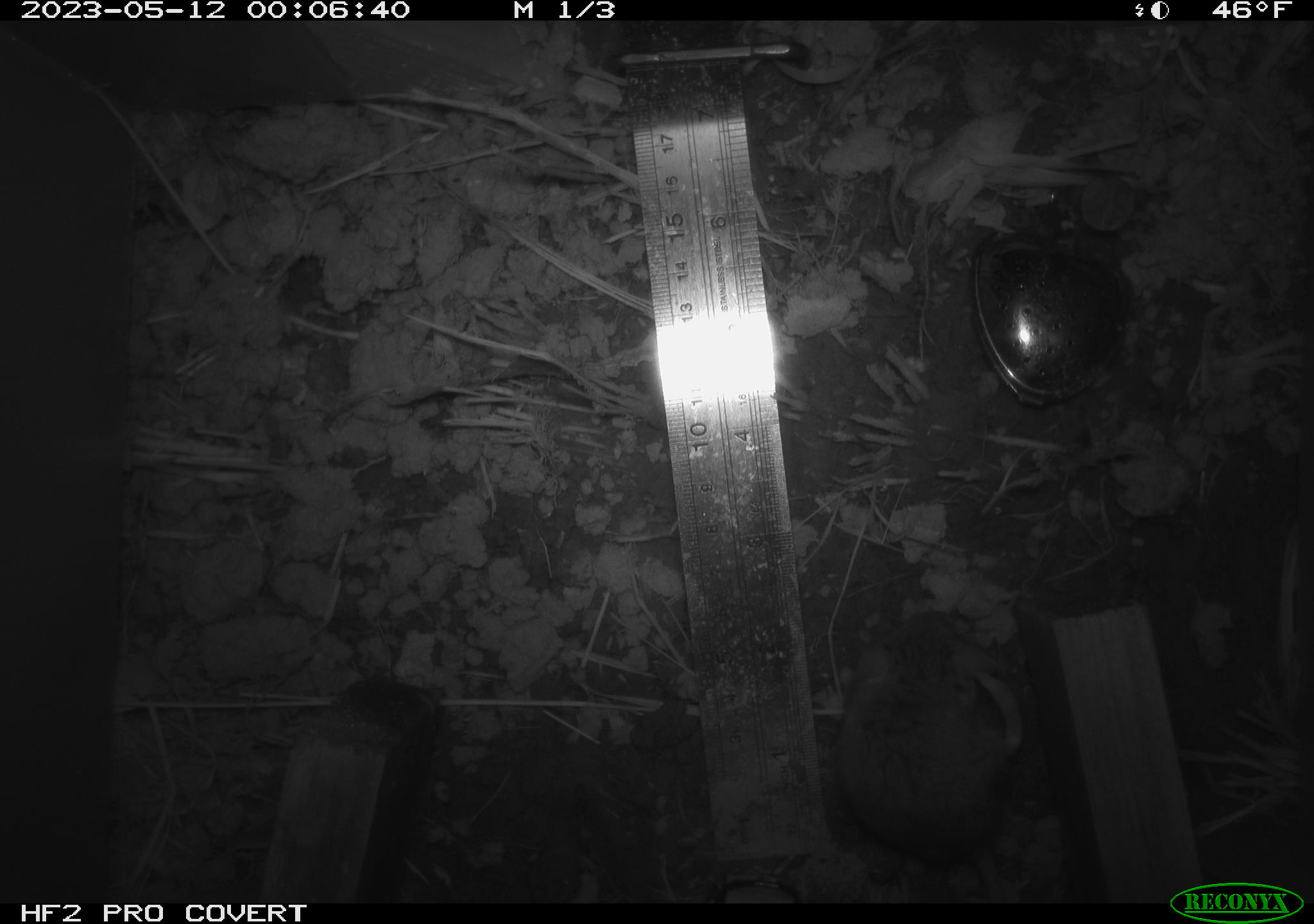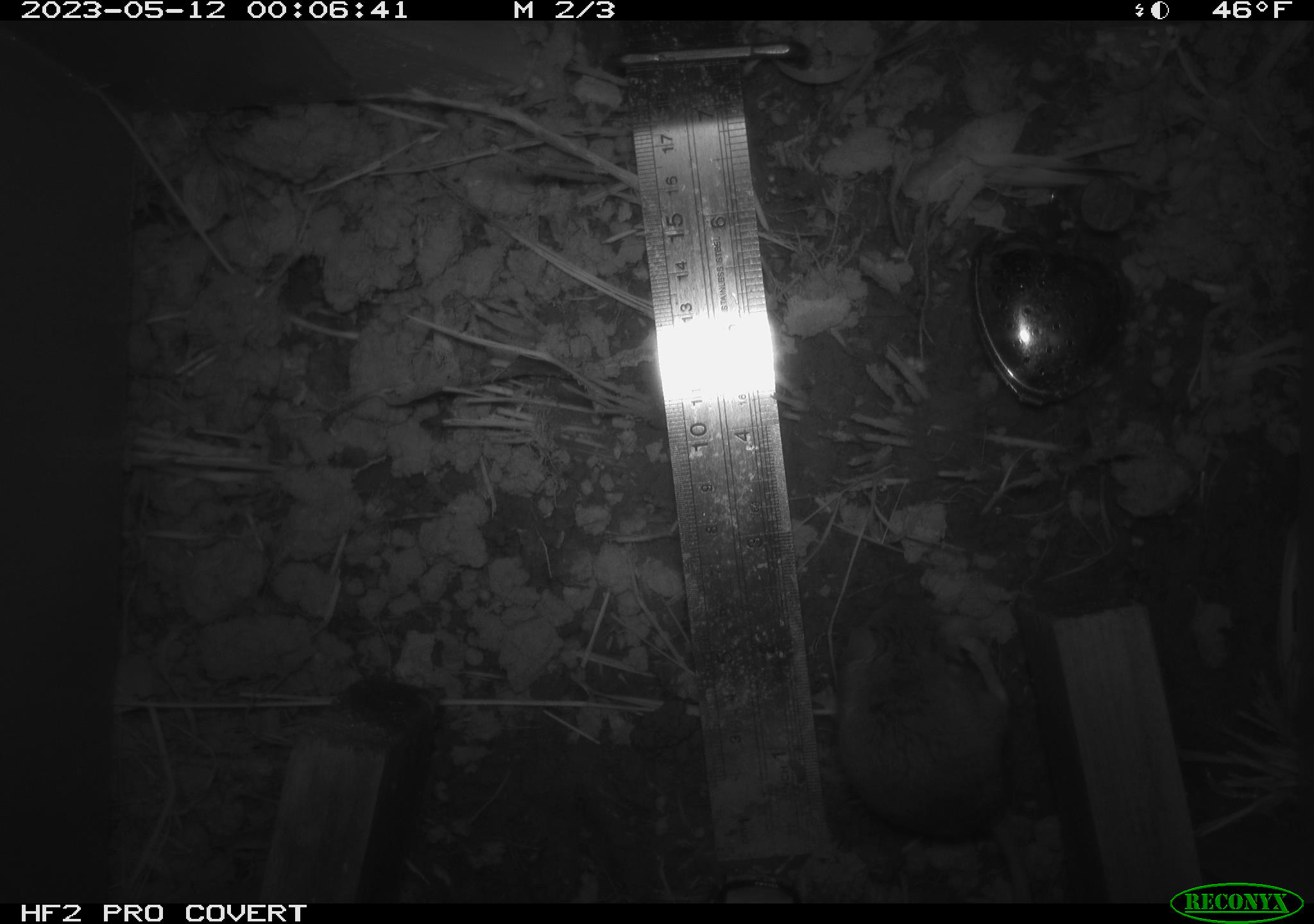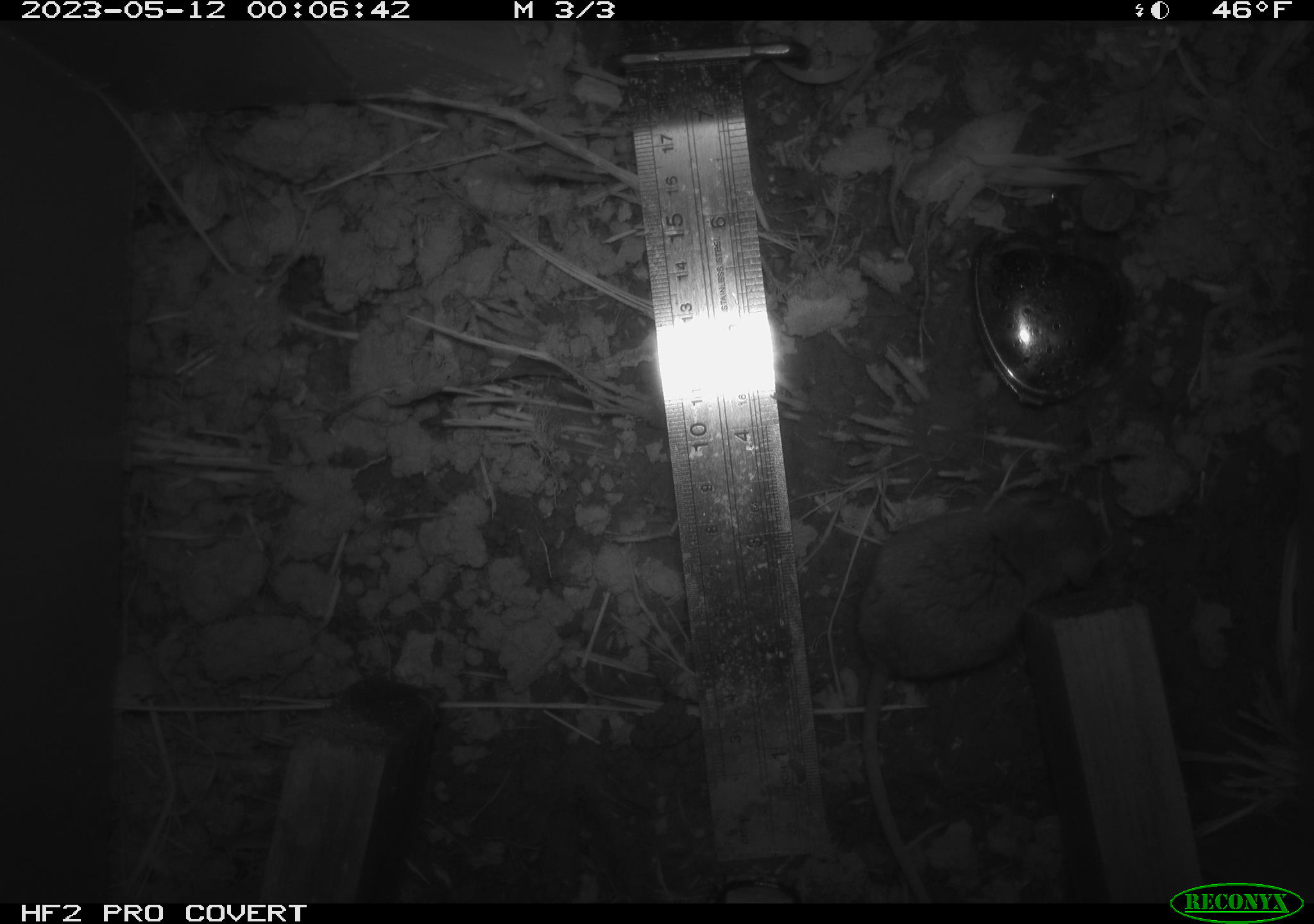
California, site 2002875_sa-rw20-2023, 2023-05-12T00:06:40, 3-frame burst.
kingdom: Animalia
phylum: Chordata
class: Mammalia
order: Rodentia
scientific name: Rodentia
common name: mouse species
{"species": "mouse species (Rodentia)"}